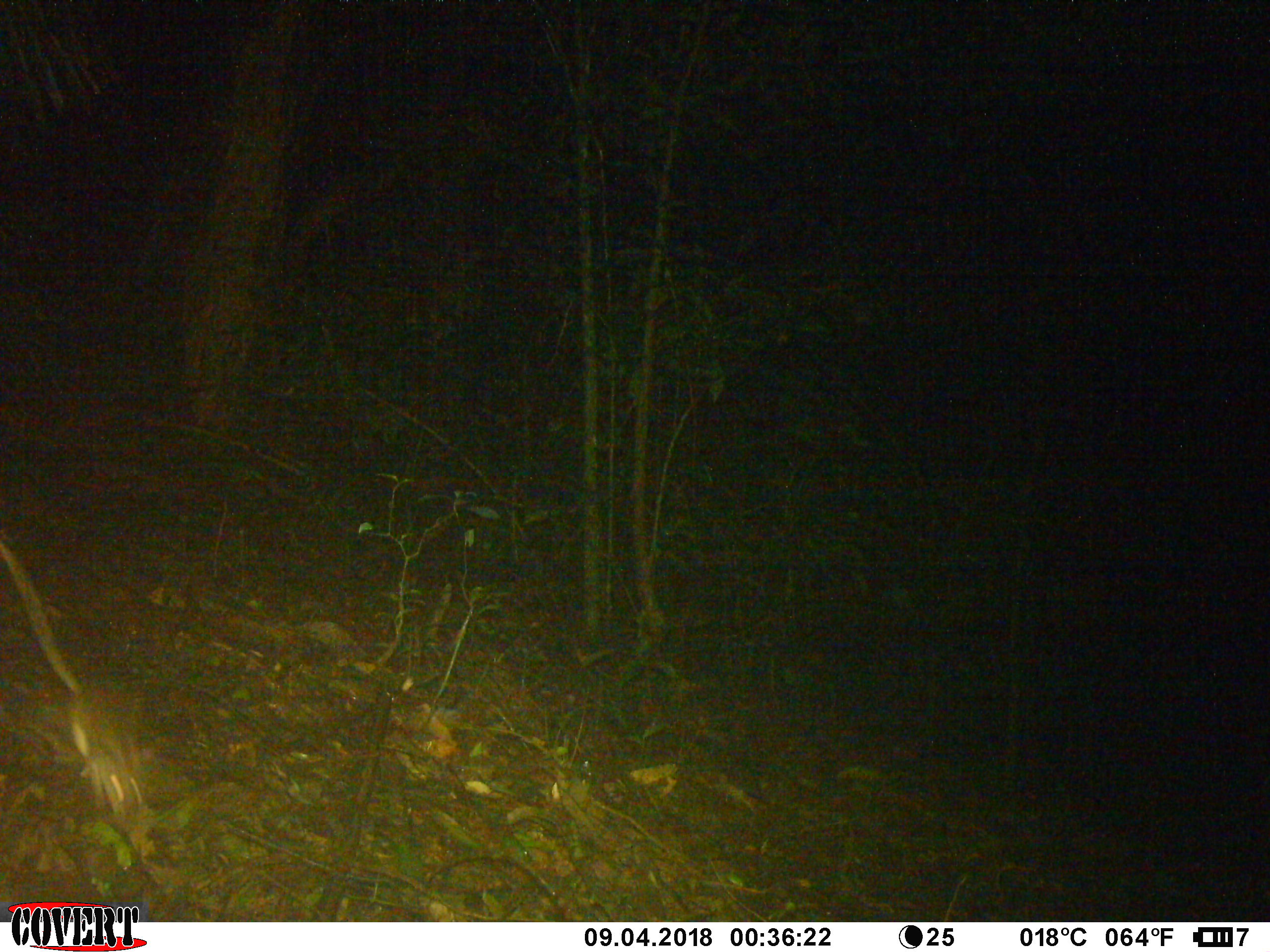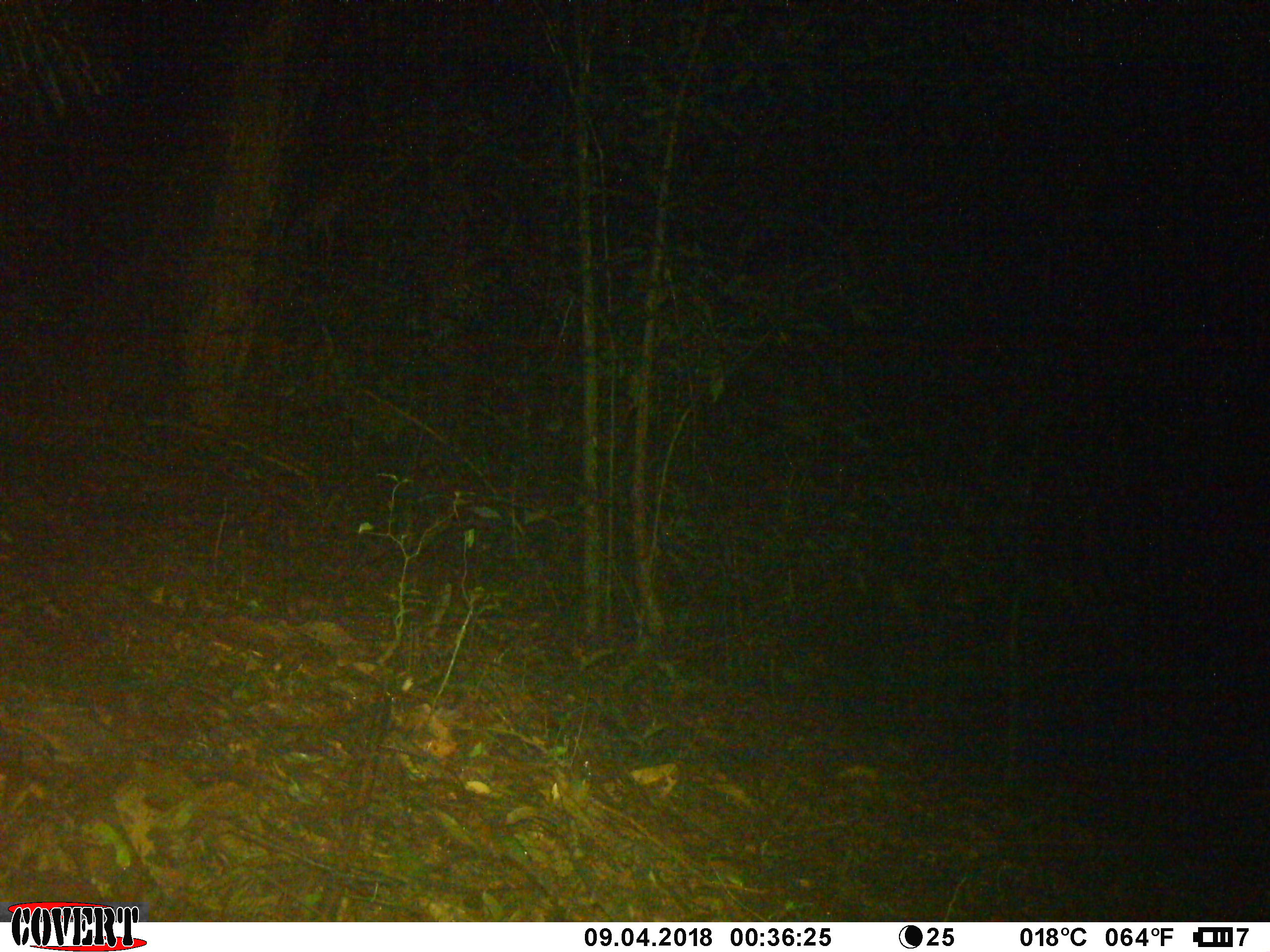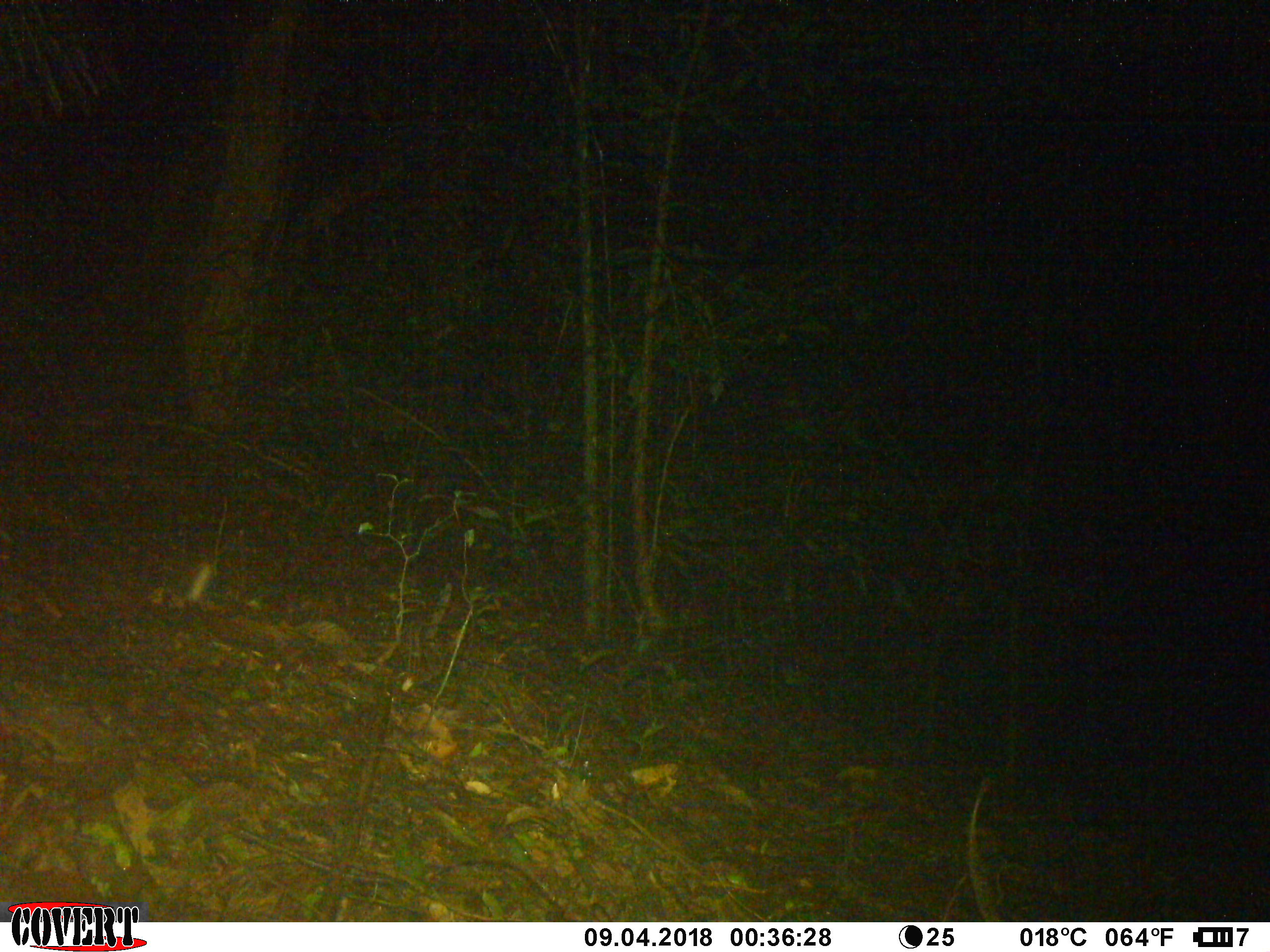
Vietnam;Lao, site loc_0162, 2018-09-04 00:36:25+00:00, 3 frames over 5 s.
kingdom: Animalia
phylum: Chordata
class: Mammalia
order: Rodentia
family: Muridae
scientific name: Muridae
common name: old-world mice and rats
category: unidentified murid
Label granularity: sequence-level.